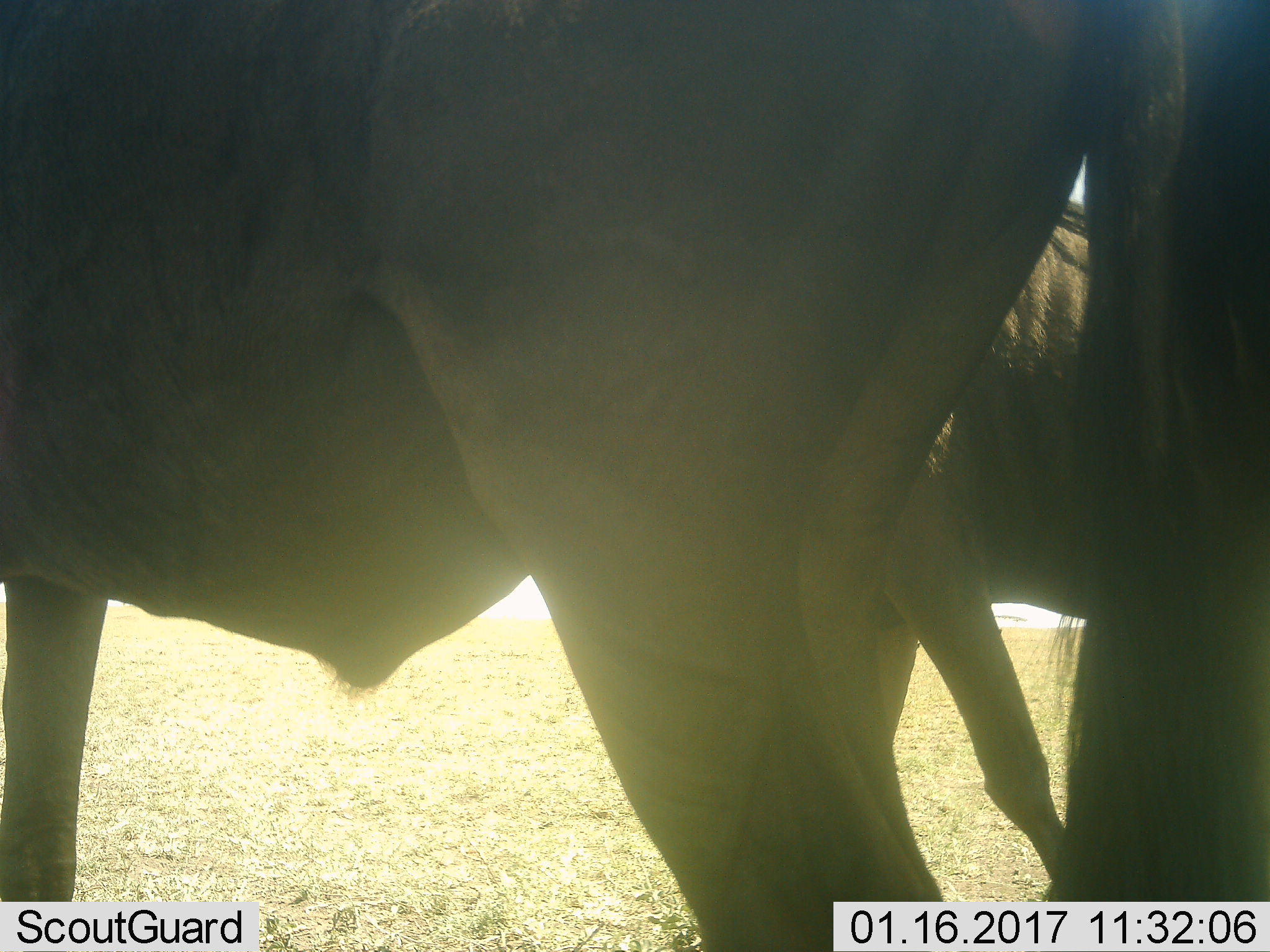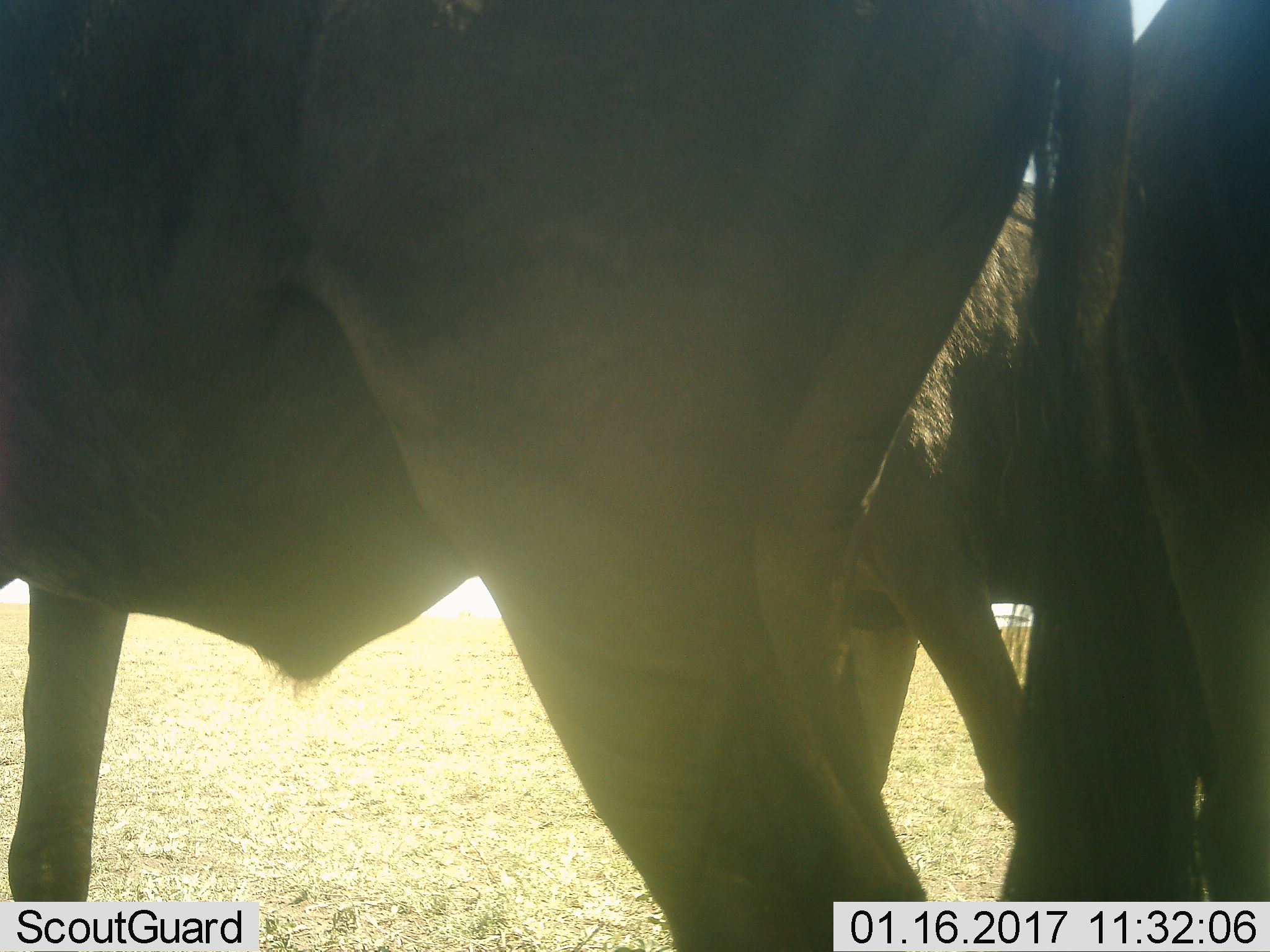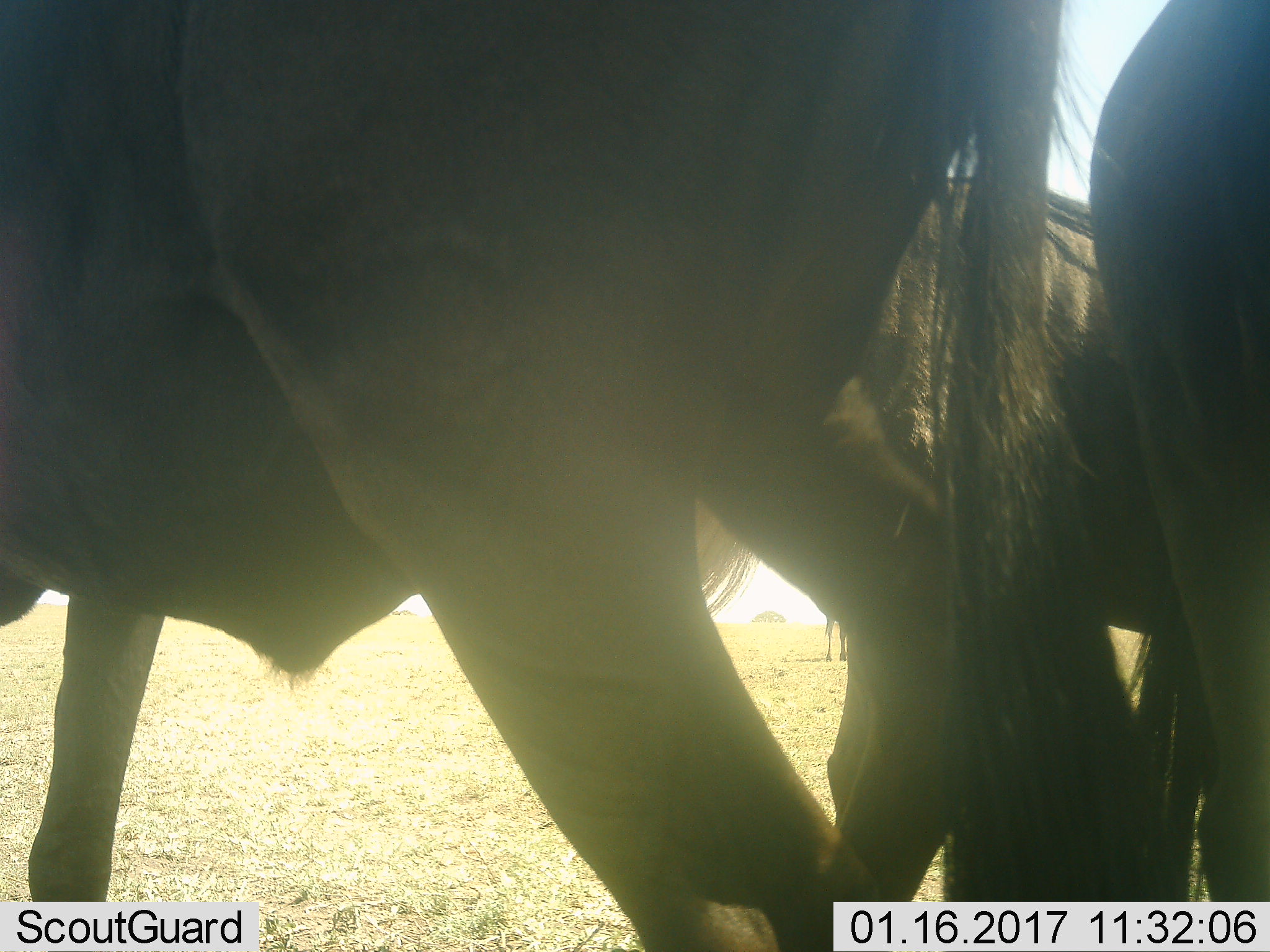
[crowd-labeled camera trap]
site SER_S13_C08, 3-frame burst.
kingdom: Animalia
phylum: Chordata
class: Mammalia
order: Artiodactyla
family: Bovidae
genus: Connochaetes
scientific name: Connochaetes taurinus taurinus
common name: blue wildebeest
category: wildebeestblue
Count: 3.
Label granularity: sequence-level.